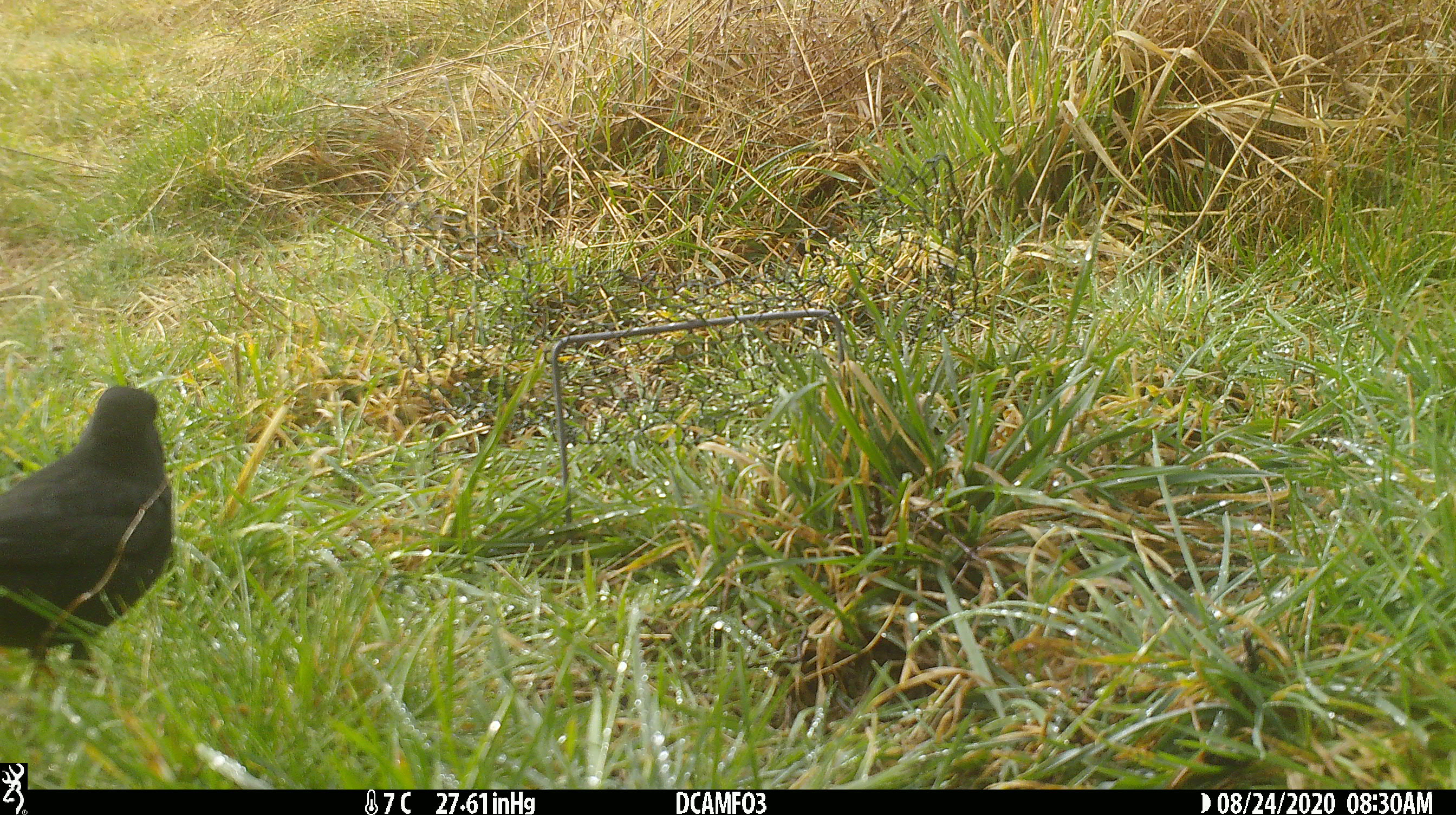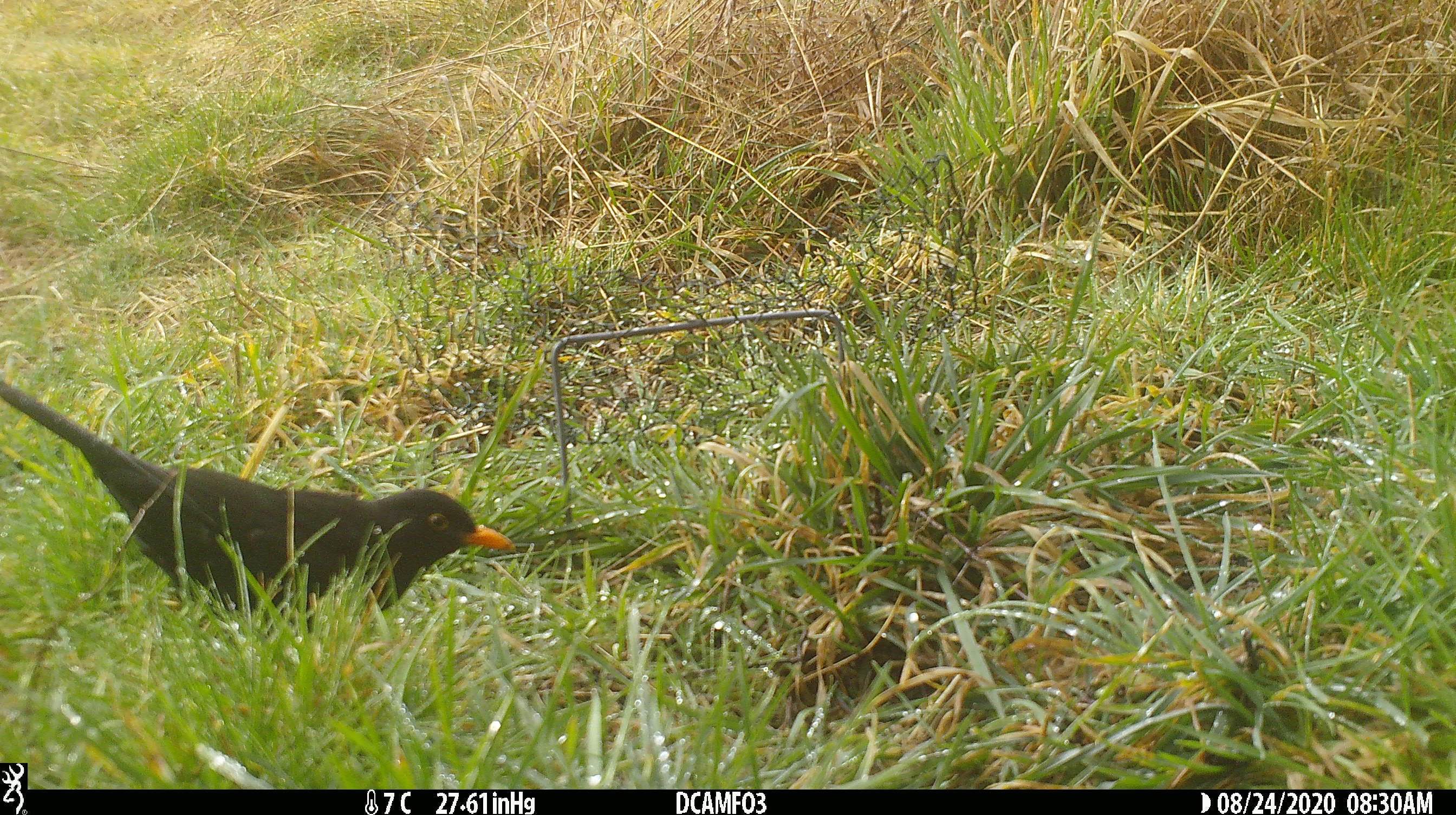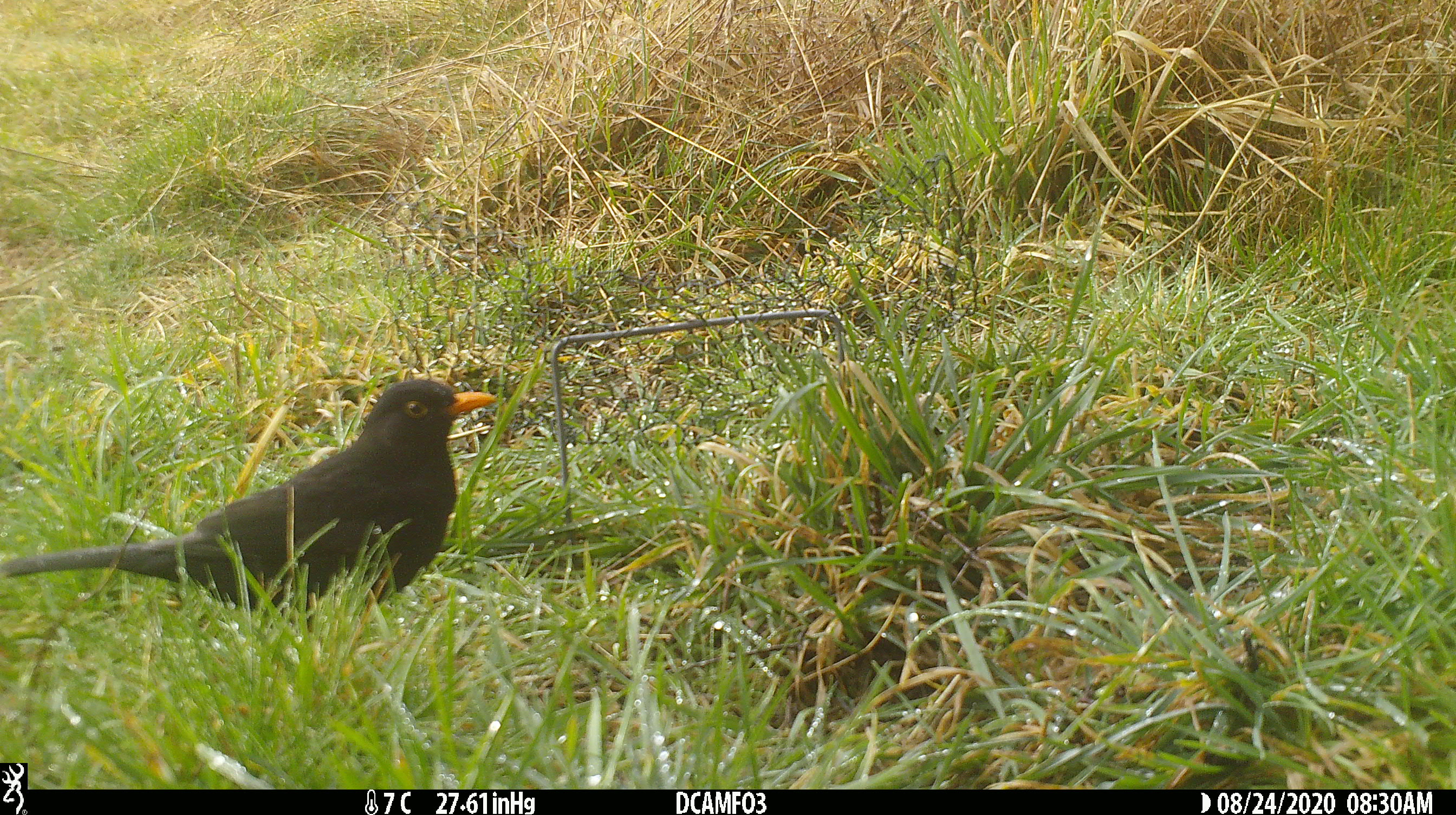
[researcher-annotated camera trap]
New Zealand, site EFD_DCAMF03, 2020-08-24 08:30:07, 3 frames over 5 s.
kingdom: Animalia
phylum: Chordata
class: Aves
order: Passeriformes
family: Turdidae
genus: Turdus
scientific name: Turdus merula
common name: eurasian blackbird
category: blackbird